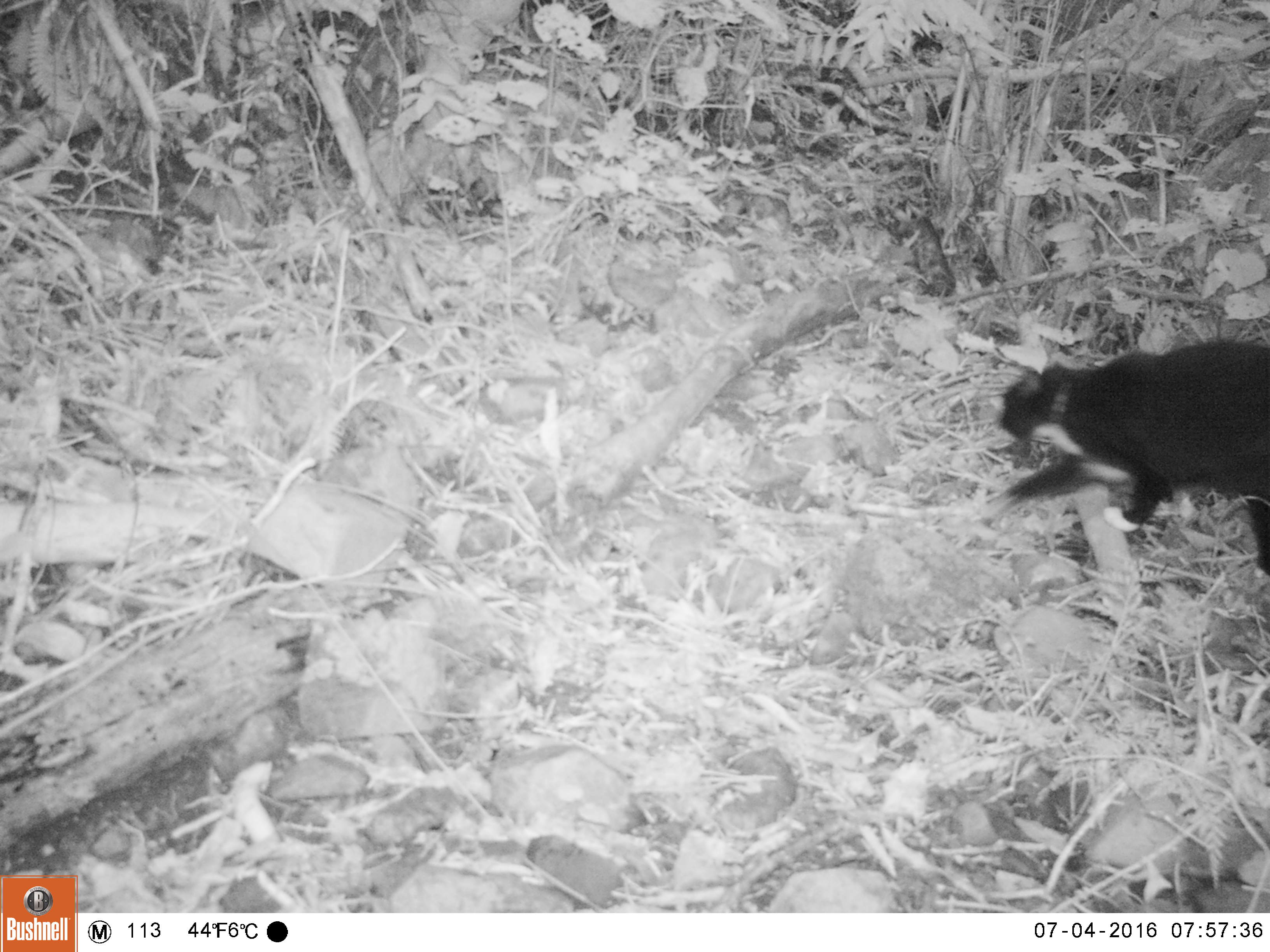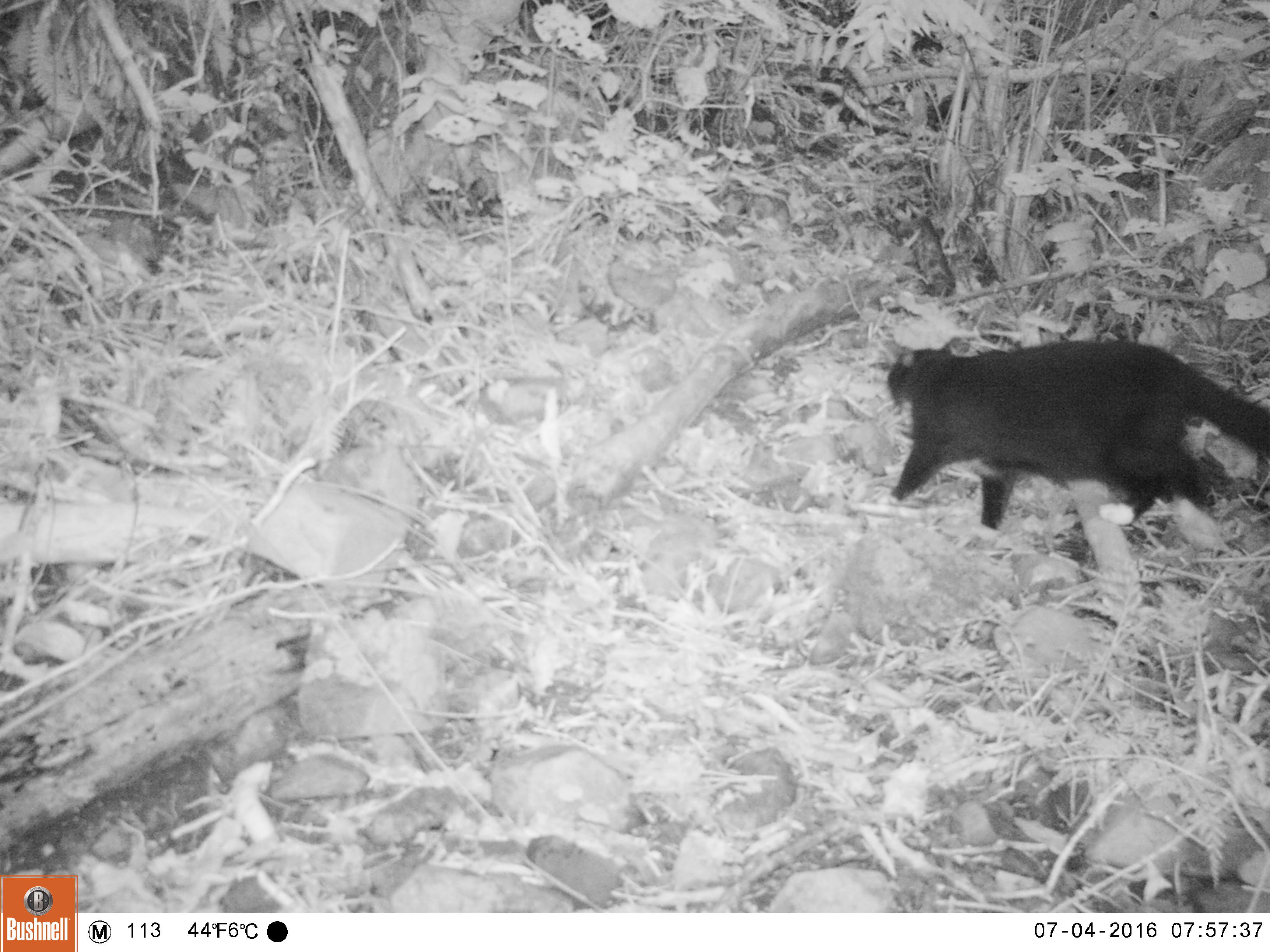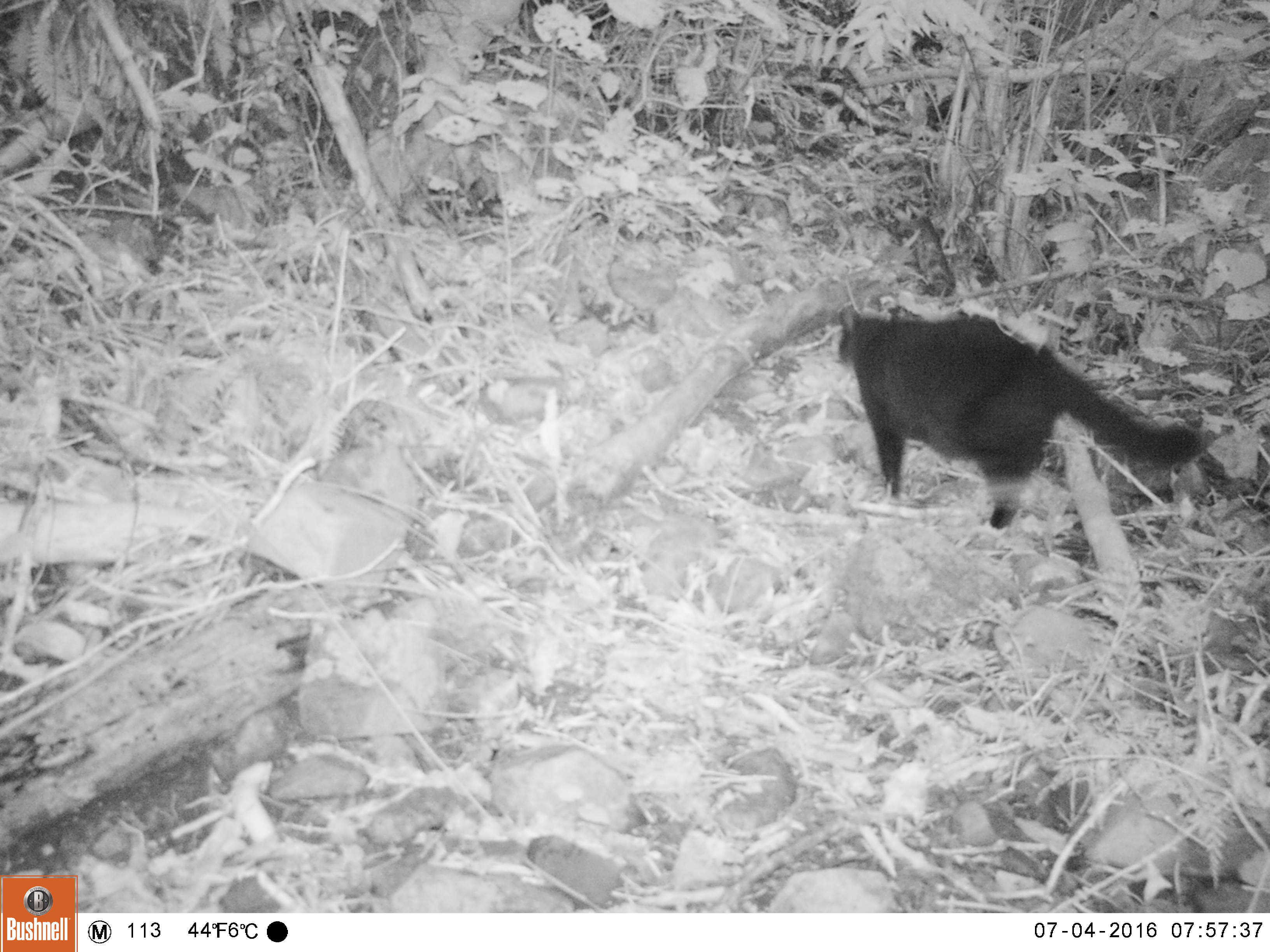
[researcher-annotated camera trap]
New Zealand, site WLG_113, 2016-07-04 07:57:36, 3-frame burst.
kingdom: Animalia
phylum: Chordata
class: Mammalia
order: Carnivora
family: Felidae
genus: Felis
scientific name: Felis catus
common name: domestic cat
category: cat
Cat (domestic cat) (Felis catus).